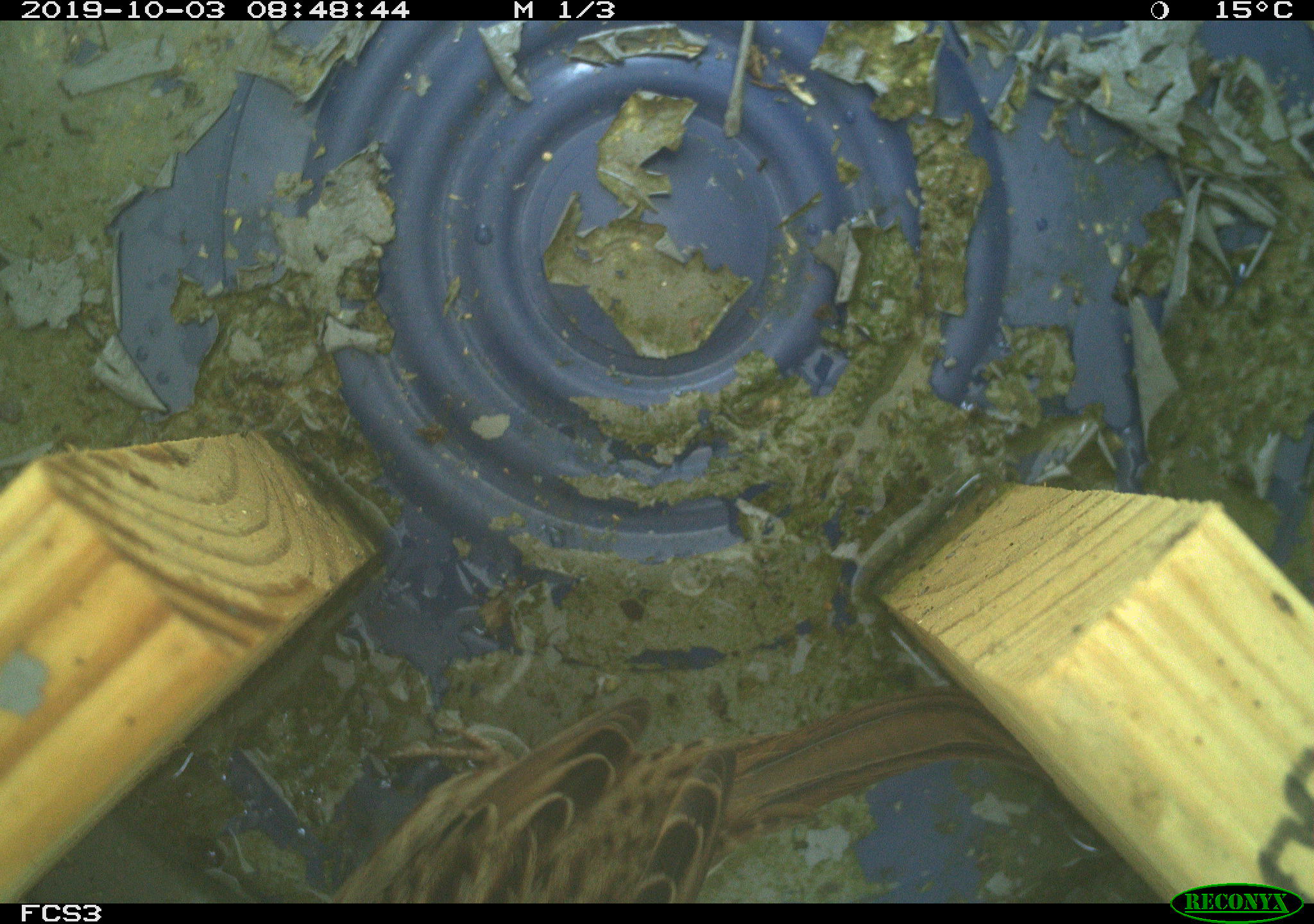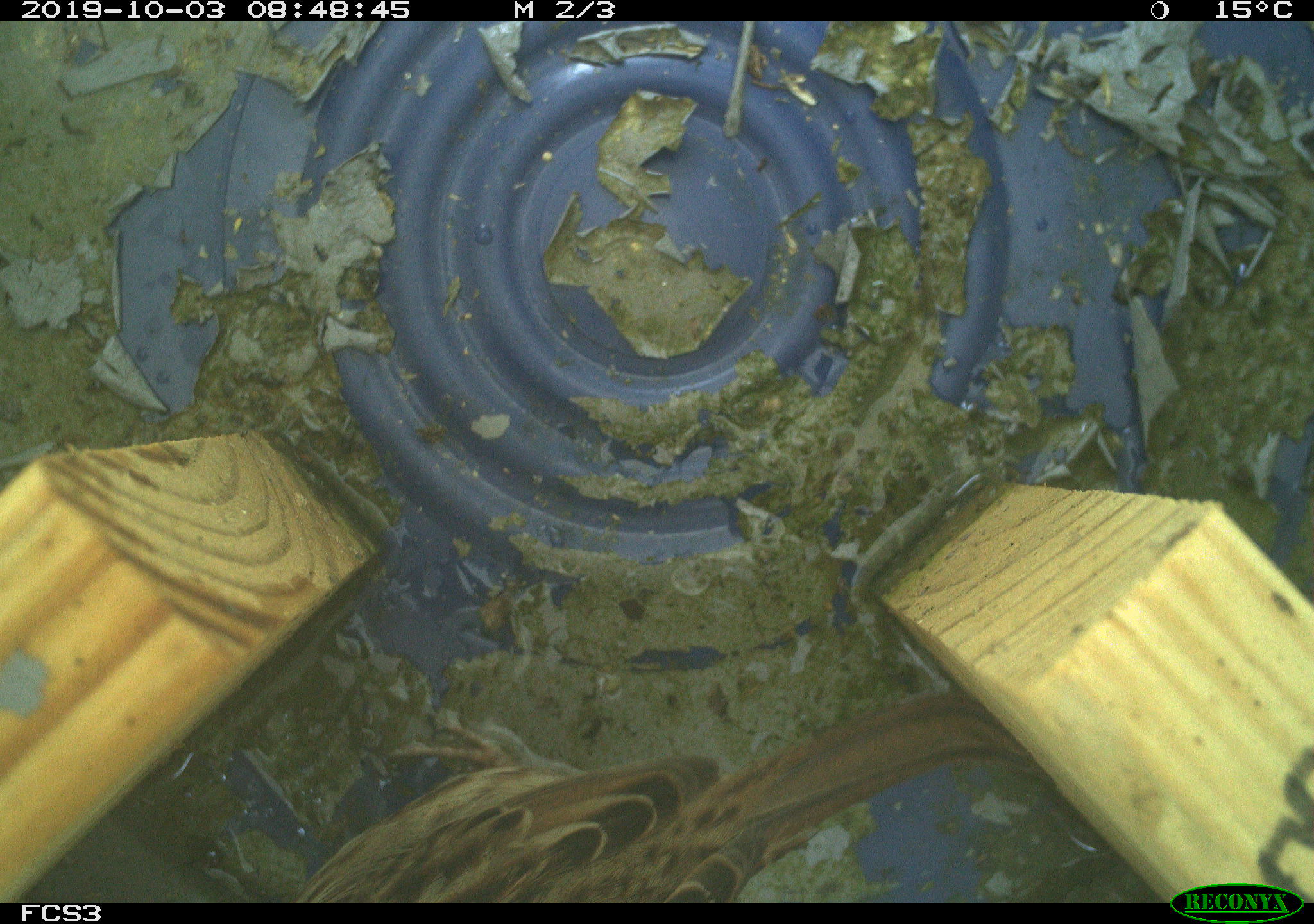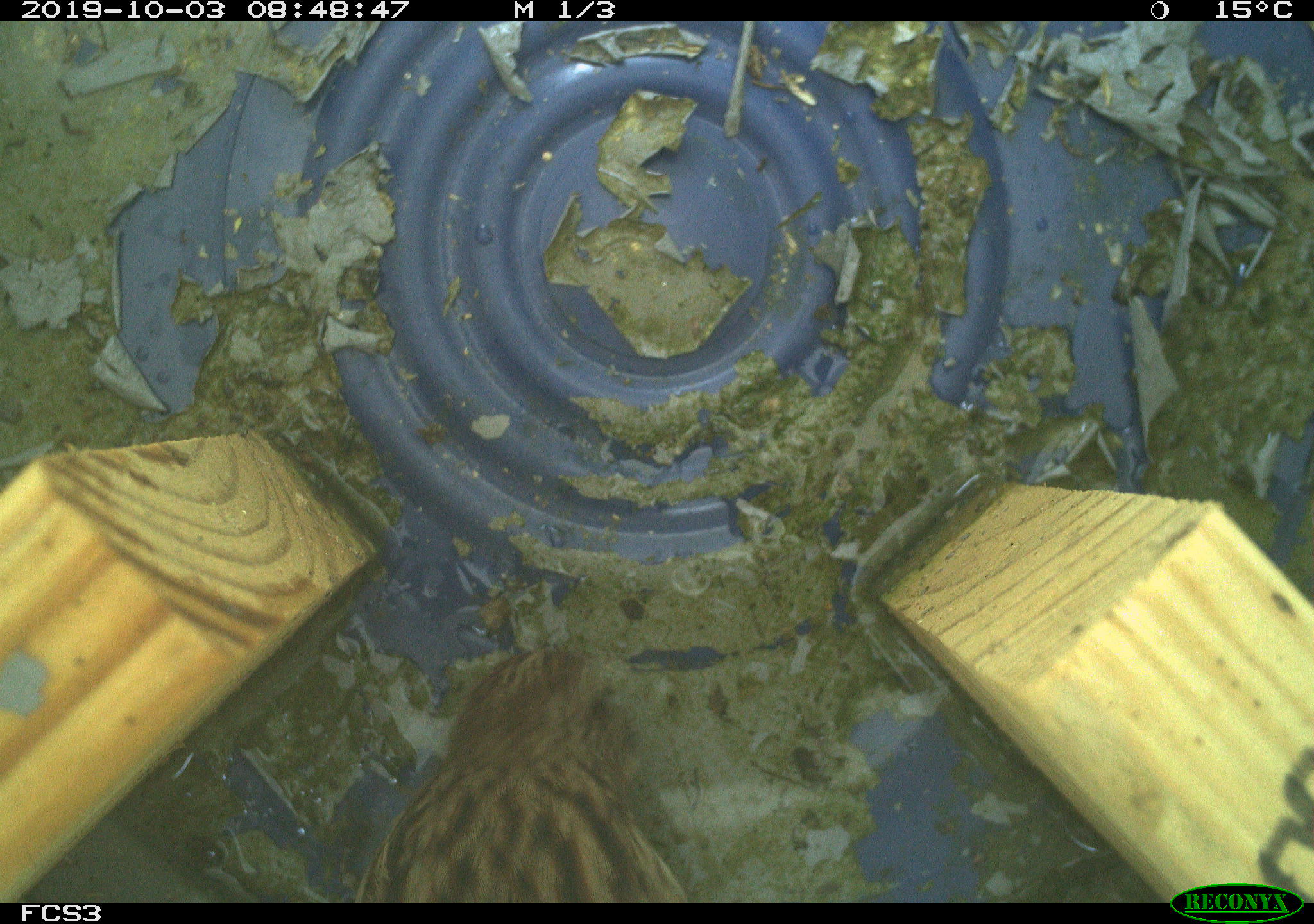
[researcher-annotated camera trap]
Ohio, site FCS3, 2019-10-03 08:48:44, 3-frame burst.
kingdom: Animalia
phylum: Chordata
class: Aves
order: Passeriformes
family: Passerellidae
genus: Melospiza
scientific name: Melospiza melodia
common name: song sparrow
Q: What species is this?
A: Song sparrow (Melospiza melodia).